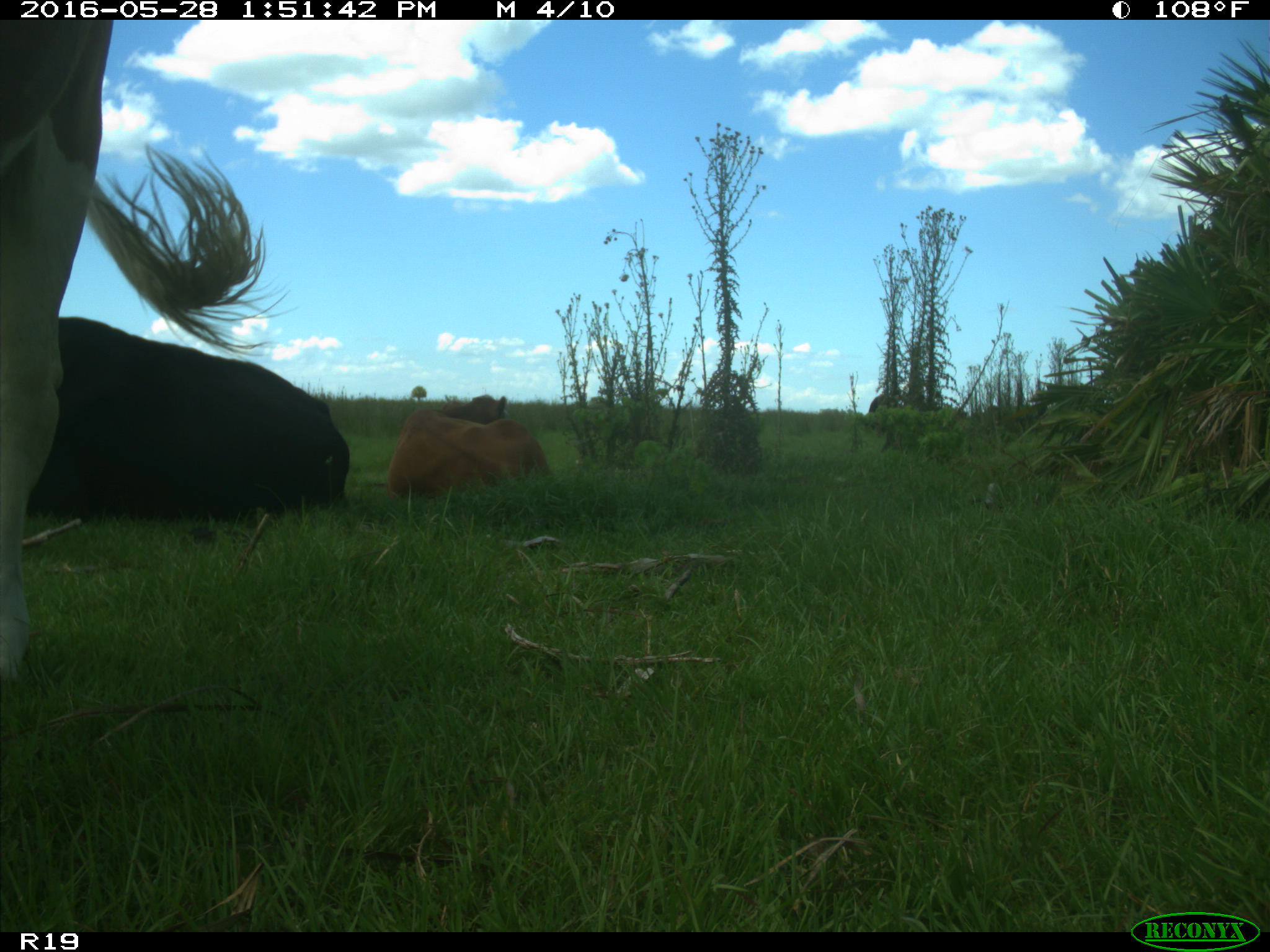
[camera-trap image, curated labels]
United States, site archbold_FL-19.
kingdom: Animalia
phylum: Chordata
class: Mammalia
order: Artiodactyla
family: Bovidae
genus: Bos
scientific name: Bos taurus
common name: domestic cow